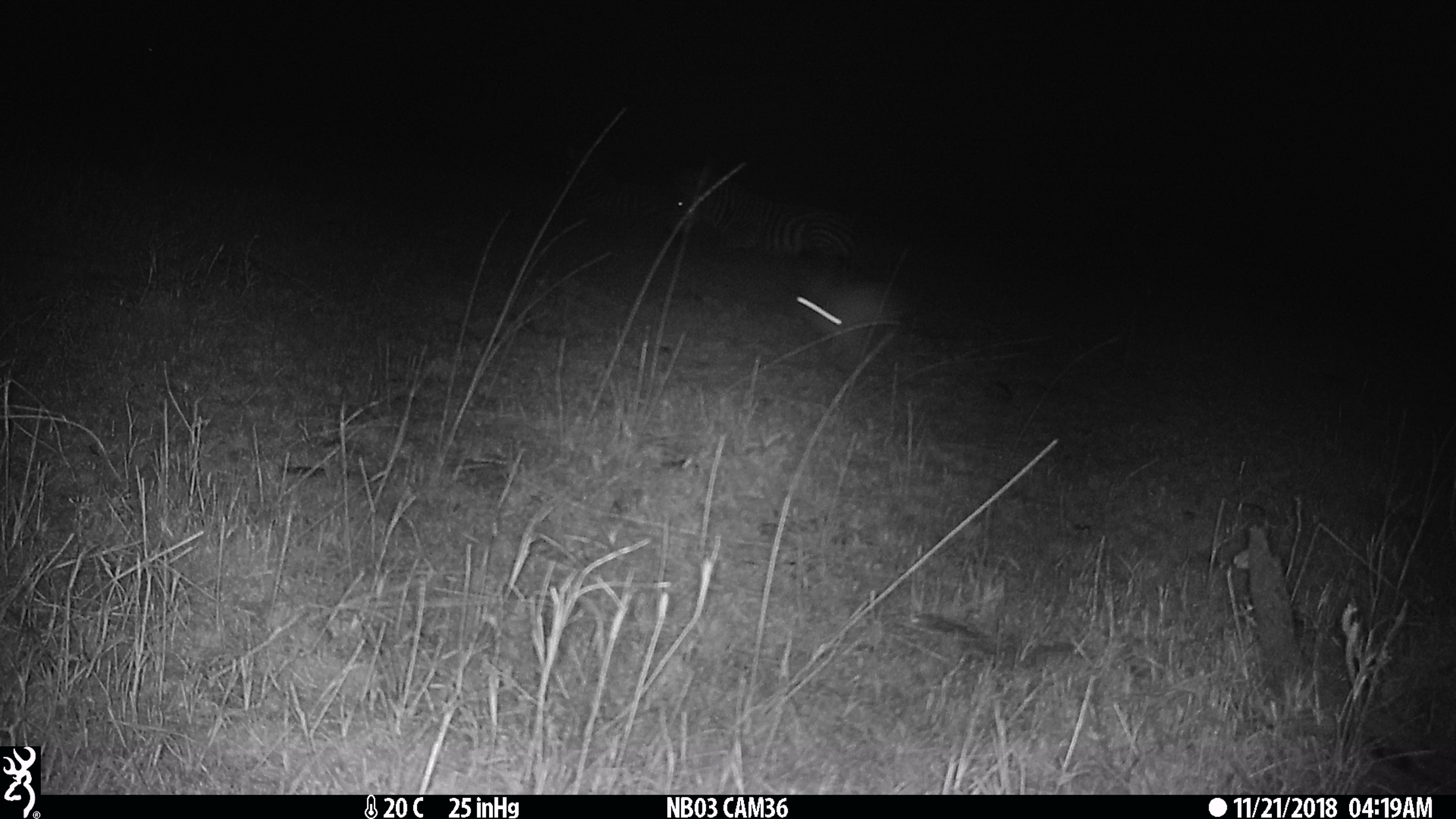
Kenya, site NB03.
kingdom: Animalia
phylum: Chordata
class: Mammalia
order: Lagomorpha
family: Leporidae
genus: Lepus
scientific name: Lepus capensis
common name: cape hare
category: hare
Hare (cape hare) (Lepus capensis).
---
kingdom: Animalia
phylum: Chordata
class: Mammalia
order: Perissodactyla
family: Equidae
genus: Equus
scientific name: Equus quagga burchellii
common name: burchell's zebra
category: zebra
Zebra (burchell's zebra) (Equus quagga burchellii).